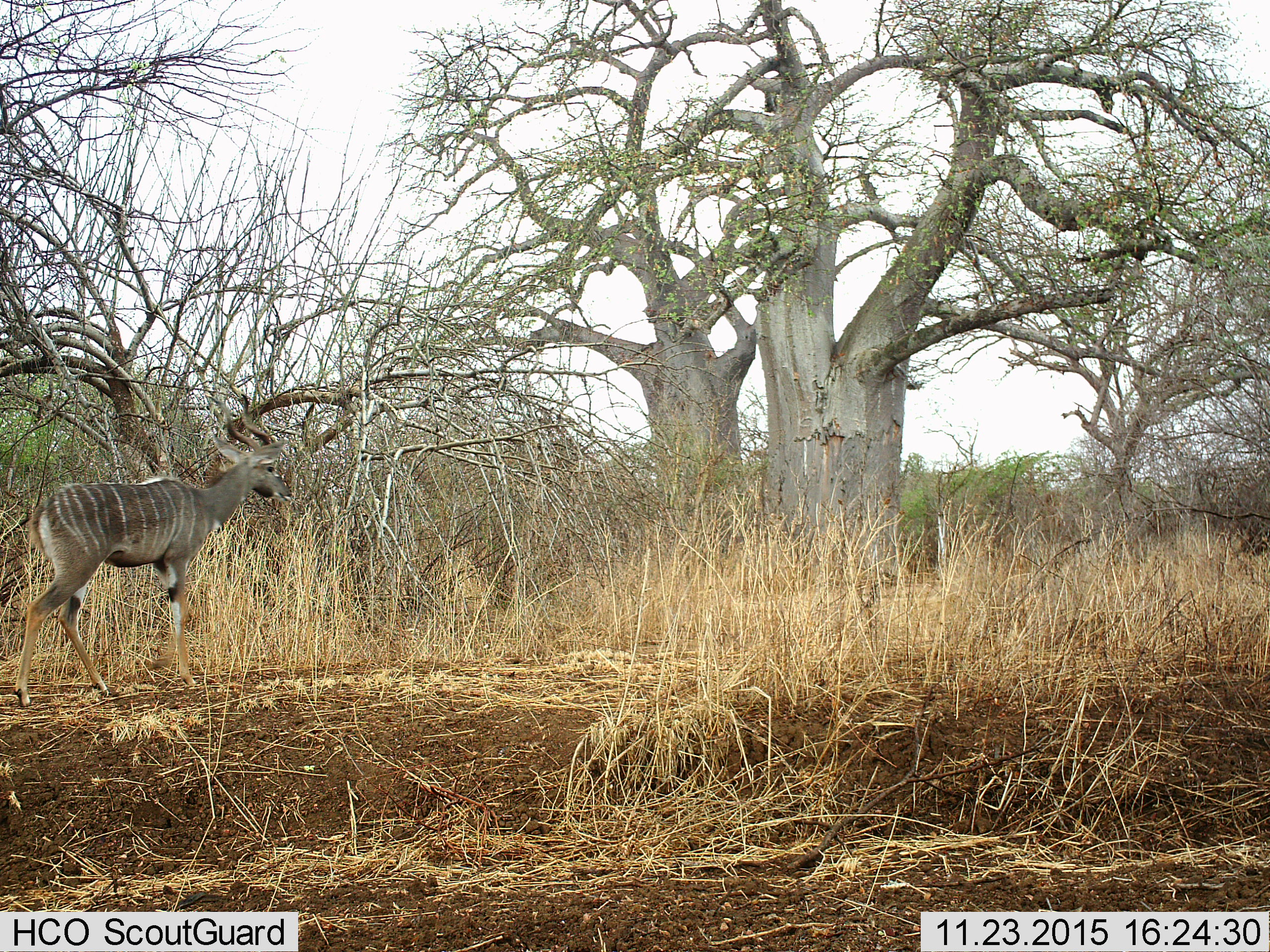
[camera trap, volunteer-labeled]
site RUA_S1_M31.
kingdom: Animalia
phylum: Chordata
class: Mammalia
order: Artiodactyla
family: Bovidae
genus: Tragelaphus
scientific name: Tragelaphus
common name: kudu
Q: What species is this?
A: Kudu (Tragelaphus).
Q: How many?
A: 1.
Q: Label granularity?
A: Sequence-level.